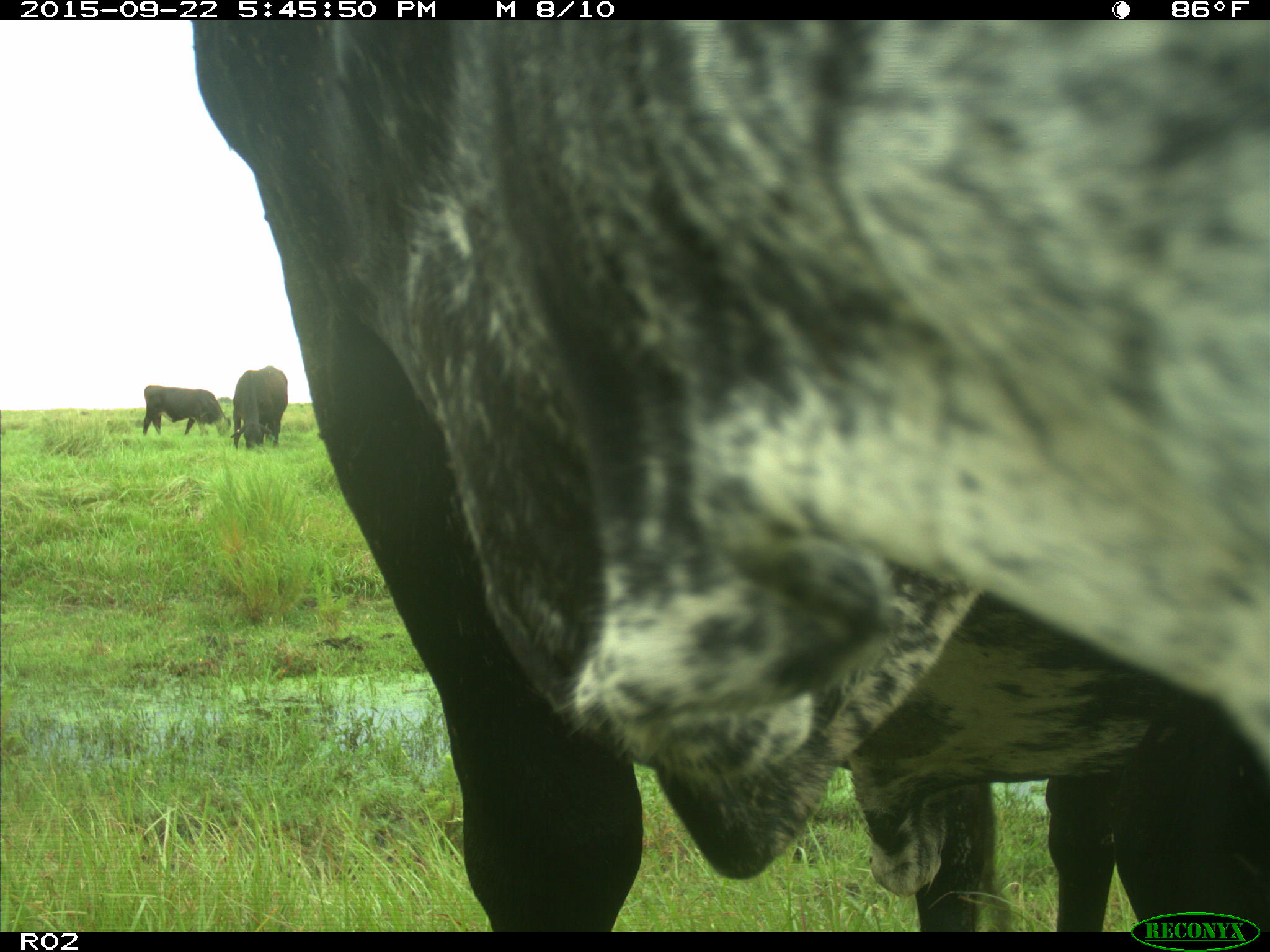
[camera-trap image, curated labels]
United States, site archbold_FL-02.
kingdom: Animalia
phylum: Chordata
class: Mammalia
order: Artiodactyla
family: Bovidae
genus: Bos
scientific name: Bos taurus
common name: domestic cow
Bos taurus (domestic cow).